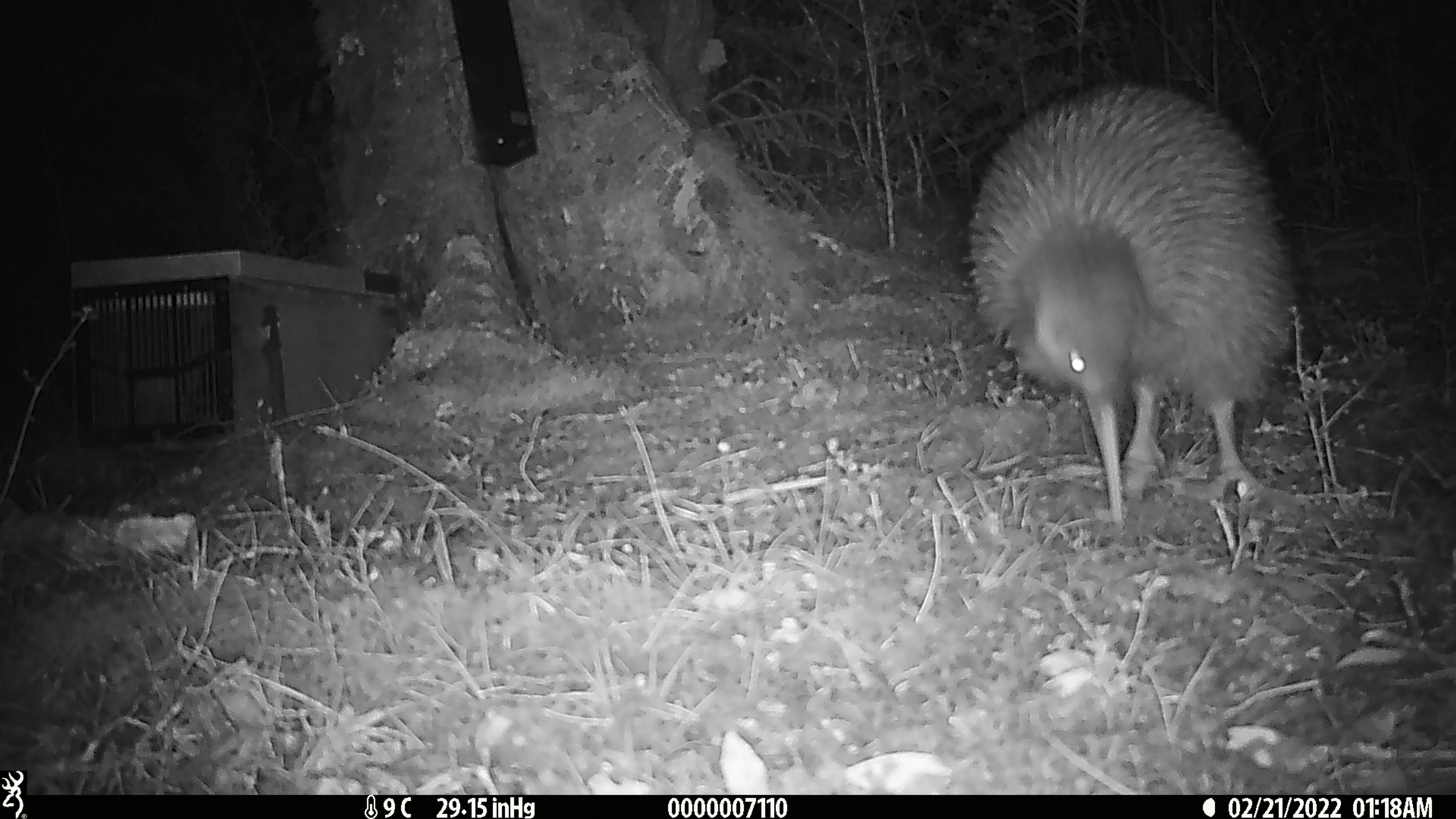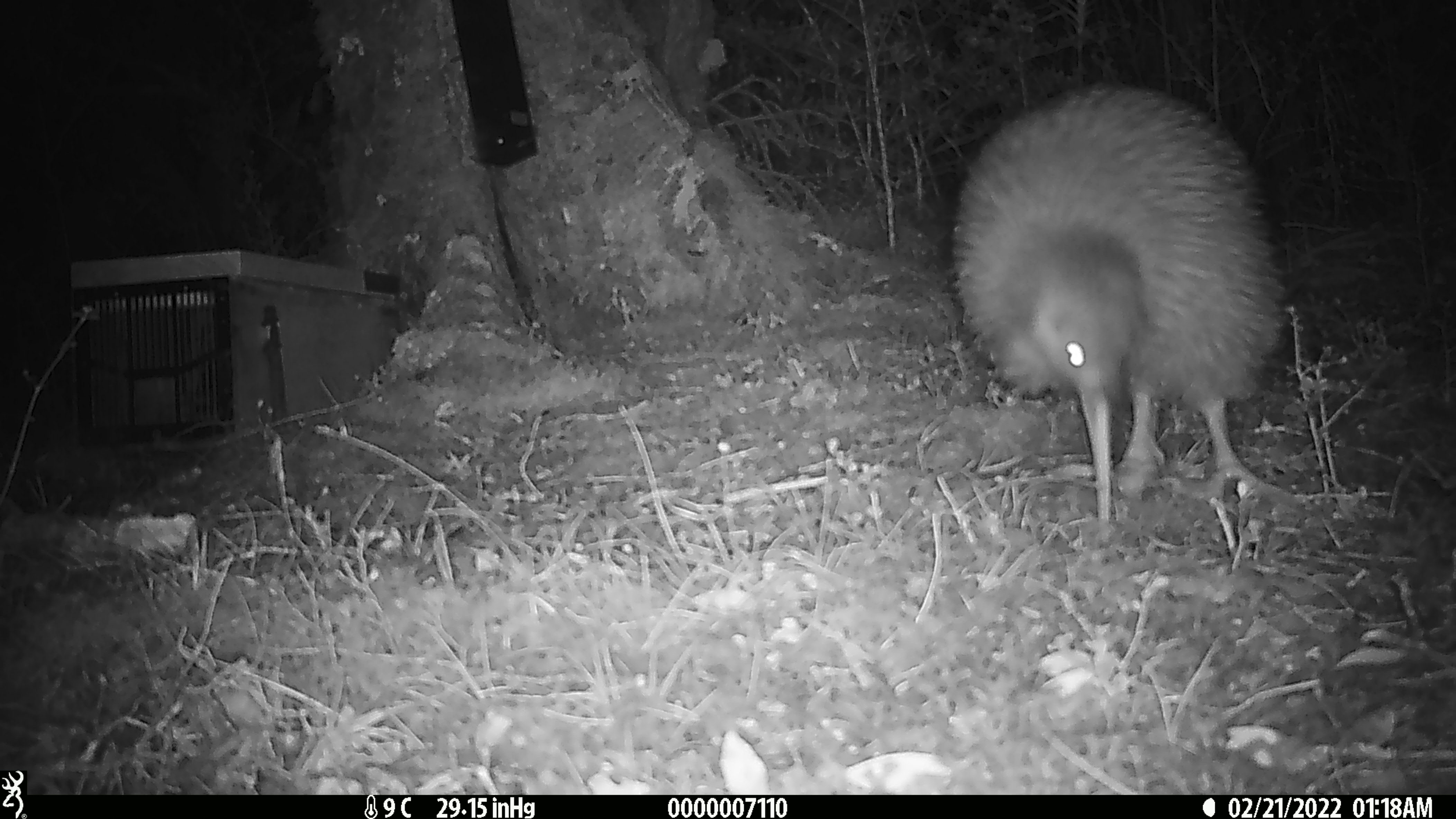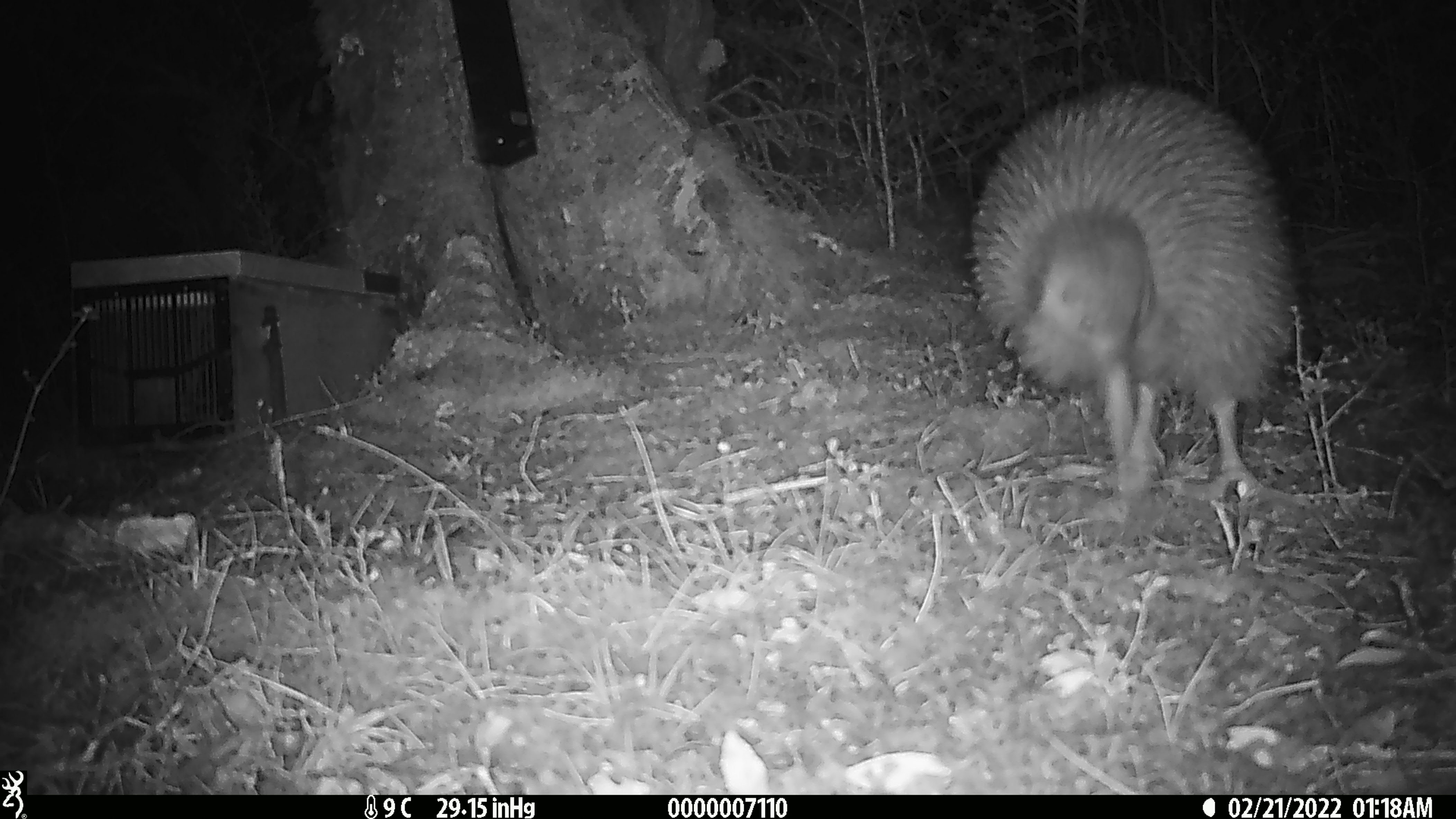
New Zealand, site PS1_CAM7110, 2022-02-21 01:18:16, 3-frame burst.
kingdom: Animalia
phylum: Chordata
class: Aves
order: Apterygiformes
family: Apterygidae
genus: Apteryx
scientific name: Apteryx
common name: kiwi